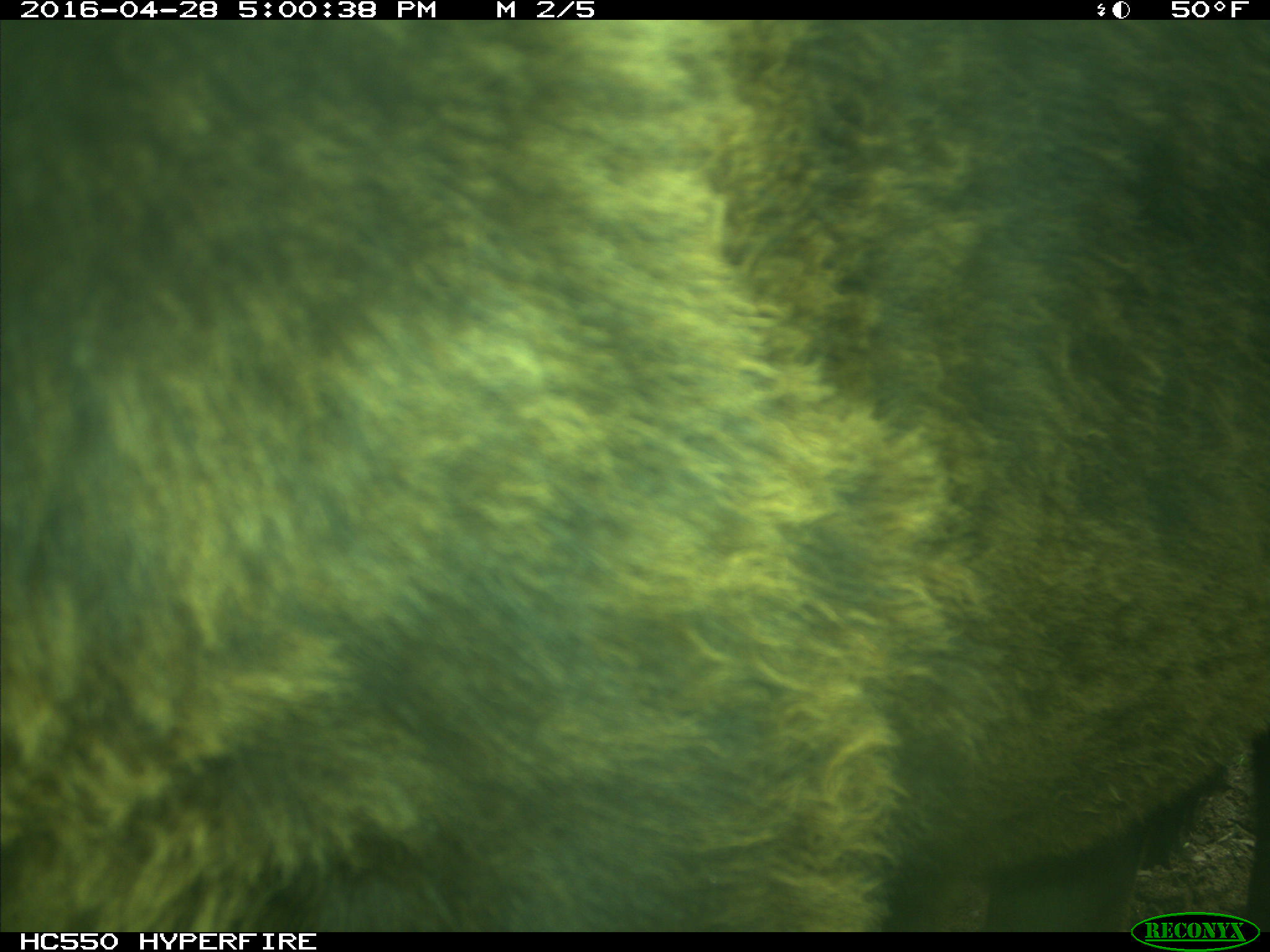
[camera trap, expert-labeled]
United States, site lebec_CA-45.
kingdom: Animalia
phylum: Chordata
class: Mammalia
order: Artiodactyla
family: Bovidae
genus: Bos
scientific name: Bos taurus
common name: domestic cow